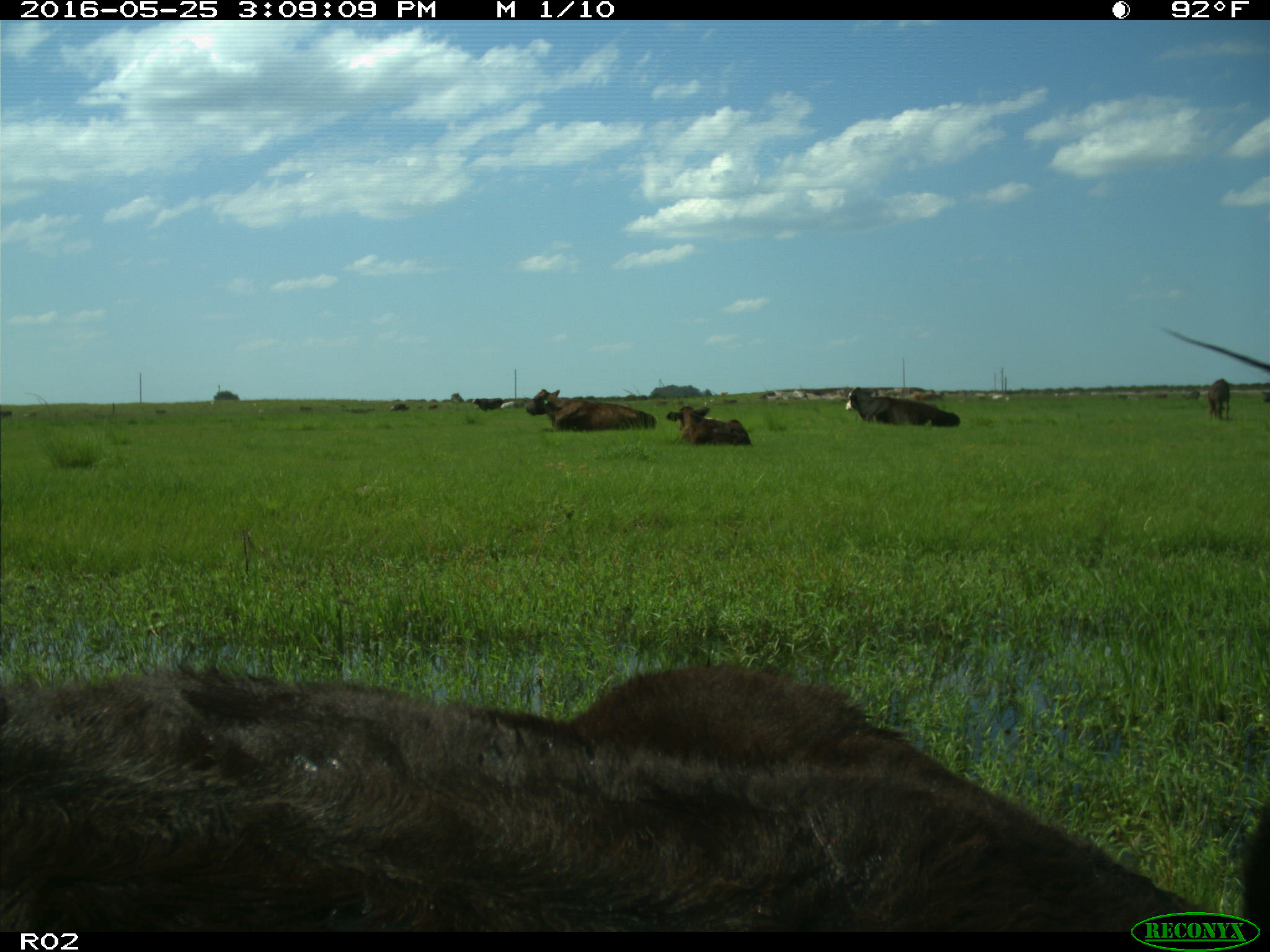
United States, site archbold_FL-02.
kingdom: Animalia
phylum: Chordata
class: Mammalia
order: Artiodactyla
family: Bovidae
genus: Bos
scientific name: Bos taurus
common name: domestic cow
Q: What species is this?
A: Bos taurus (domestic cow).